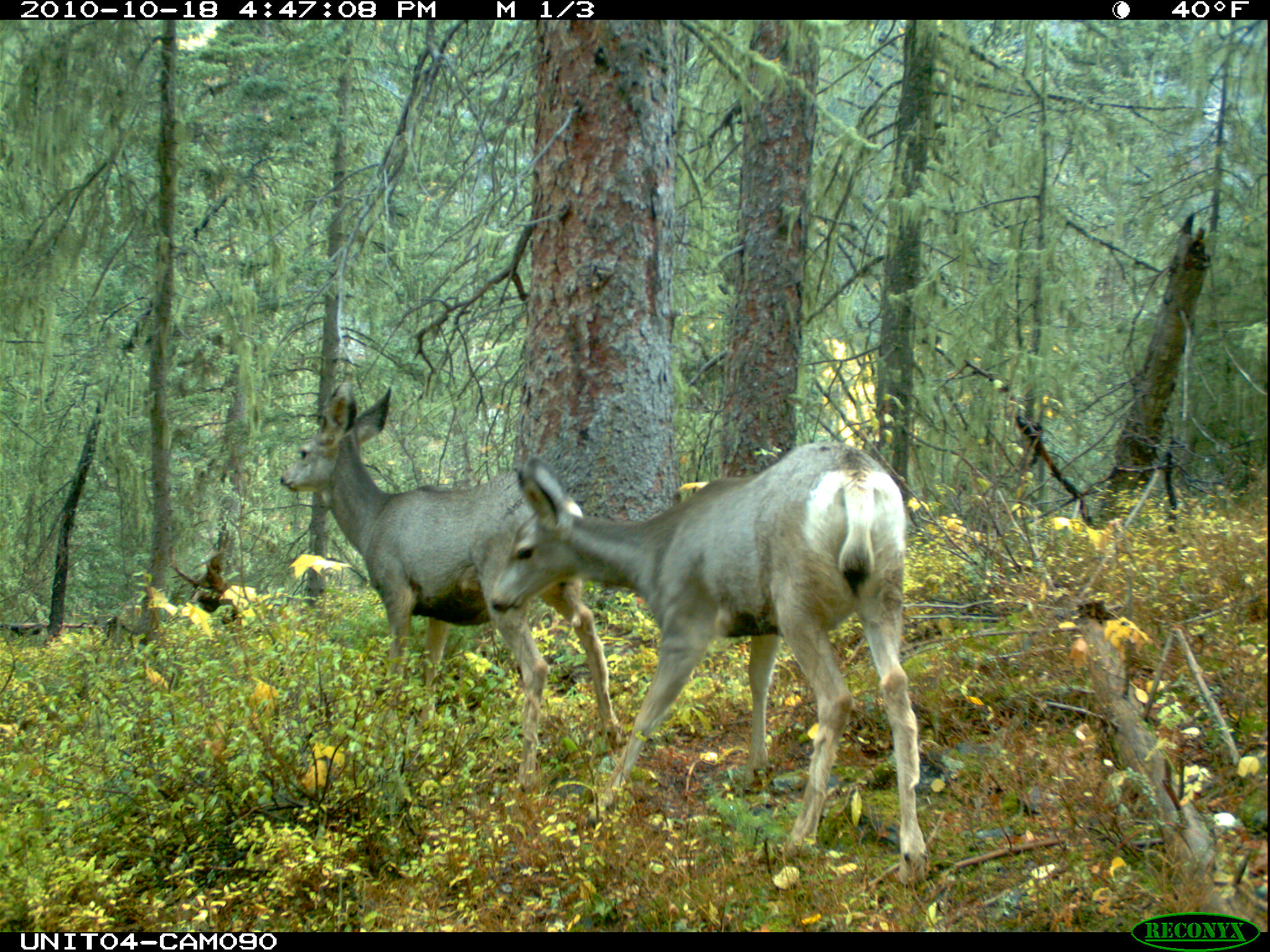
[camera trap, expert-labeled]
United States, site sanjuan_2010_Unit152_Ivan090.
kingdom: Animalia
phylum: Chordata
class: Mammalia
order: Artiodactyla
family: Cervidae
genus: Odocoileus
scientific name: Odocoileus hemionus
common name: mule deer